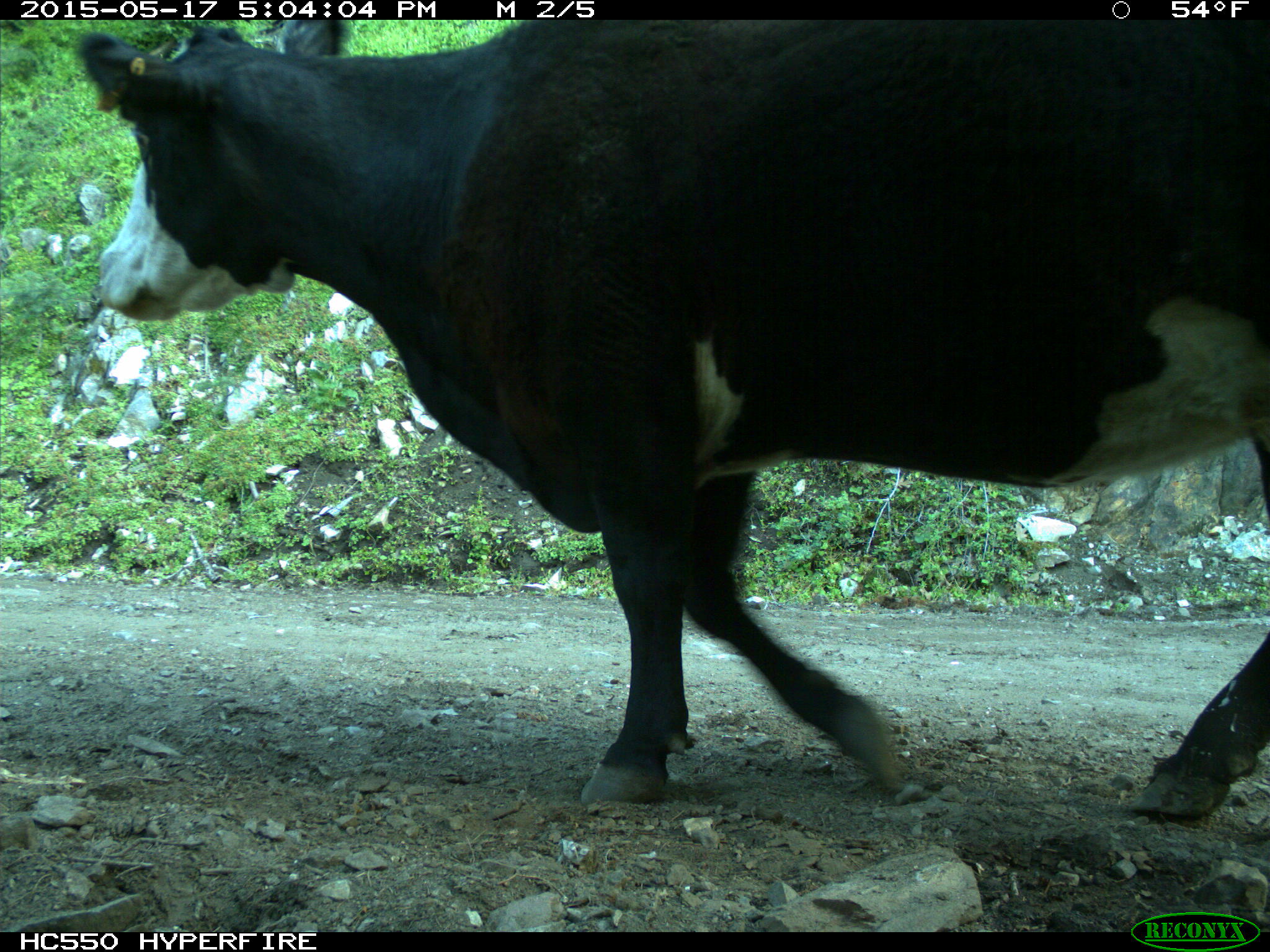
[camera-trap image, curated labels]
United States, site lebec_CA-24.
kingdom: Animalia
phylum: Chordata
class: Mammalia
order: Artiodactyla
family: Bovidae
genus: Bos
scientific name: Bos taurus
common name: domestic cow